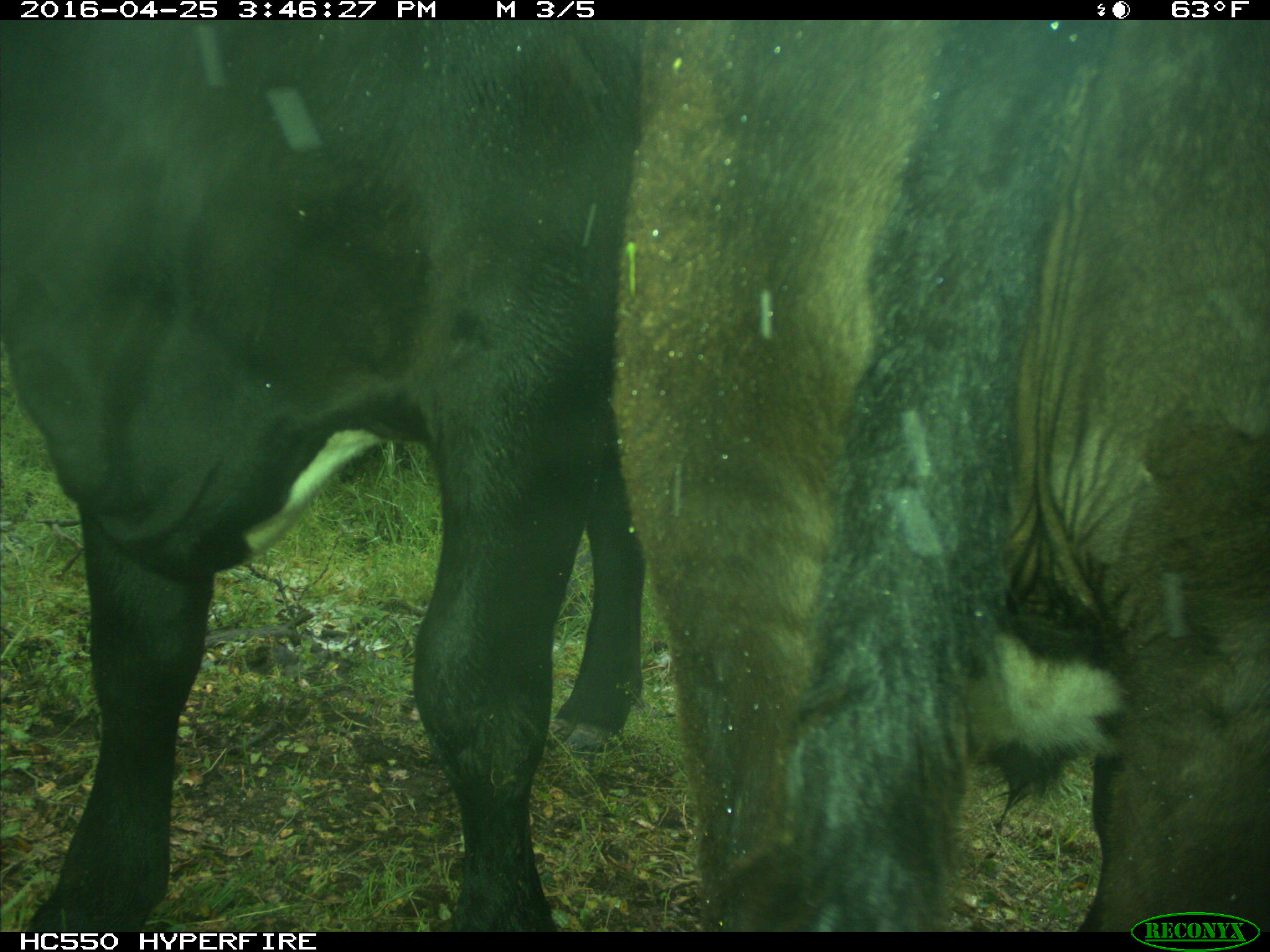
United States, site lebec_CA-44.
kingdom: Animalia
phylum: Chordata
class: Mammalia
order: Artiodactyla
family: Bovidae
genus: Bos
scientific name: Bos taurus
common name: domestic cow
Bos taurus (domestic cow).